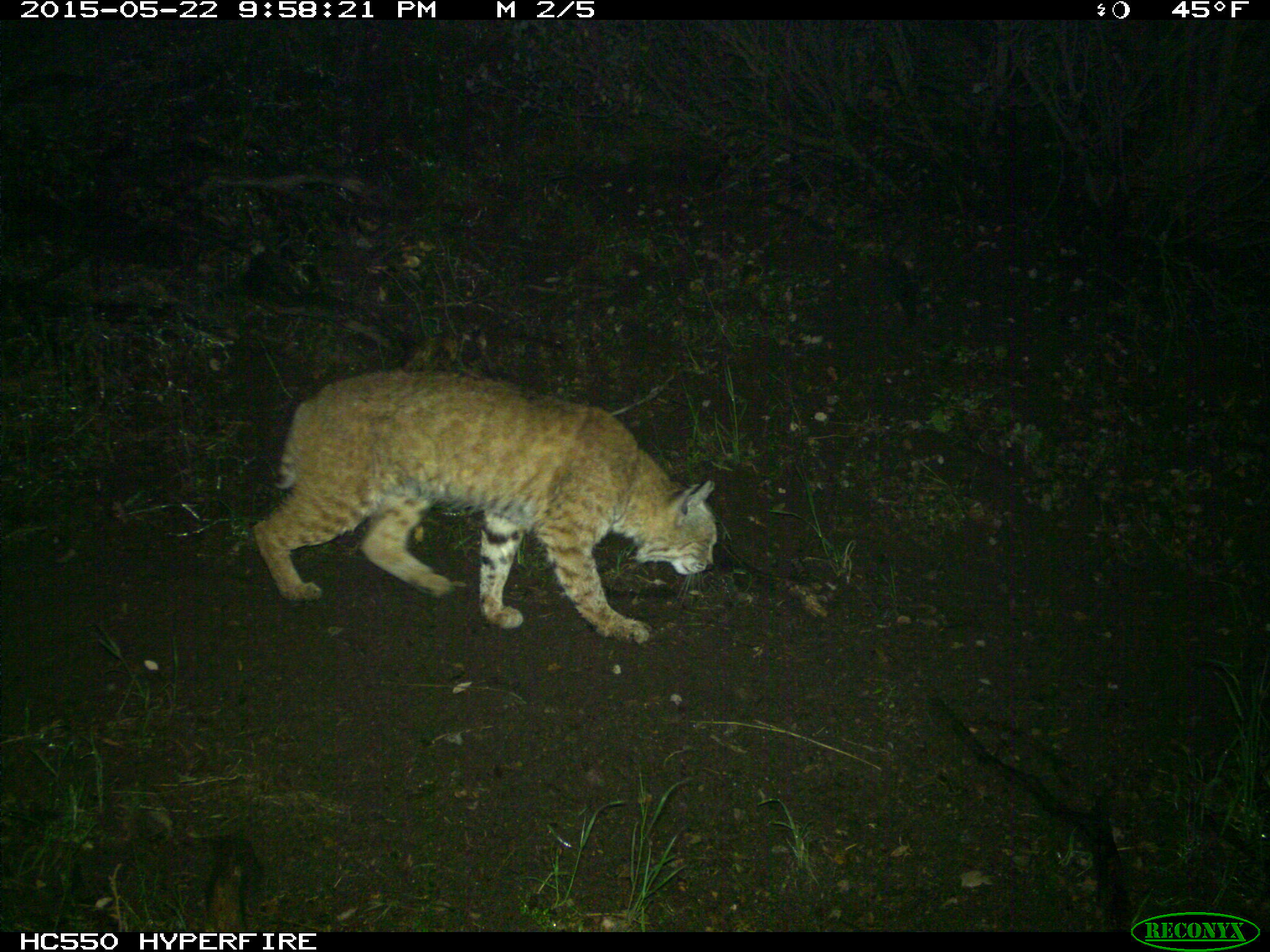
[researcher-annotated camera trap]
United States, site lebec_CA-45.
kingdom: Animalia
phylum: Chordata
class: Mammalia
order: Carnivora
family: Felidae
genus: Lynx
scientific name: Lynx rufus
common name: bobcat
Lynx rufus (bobcat).